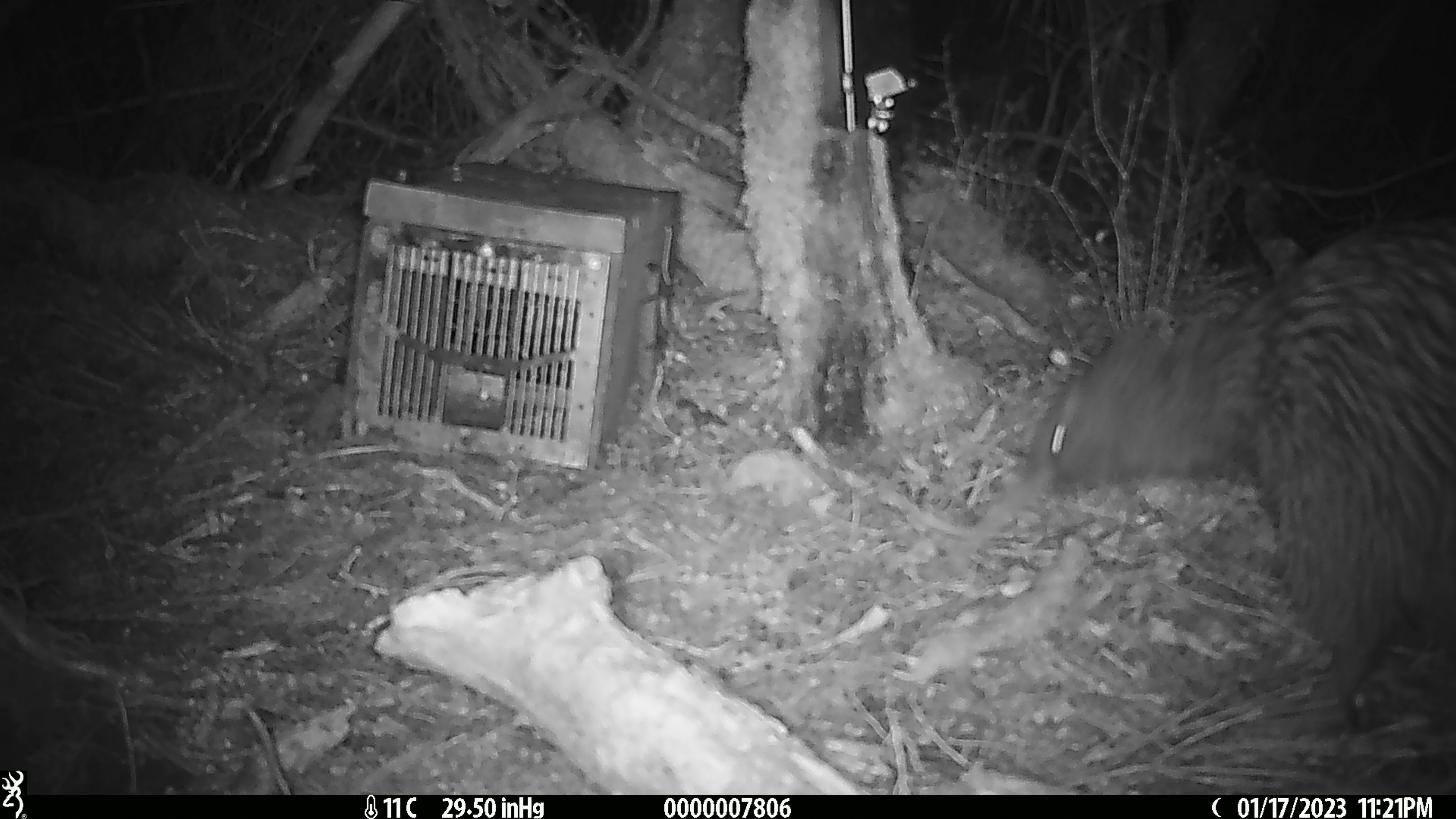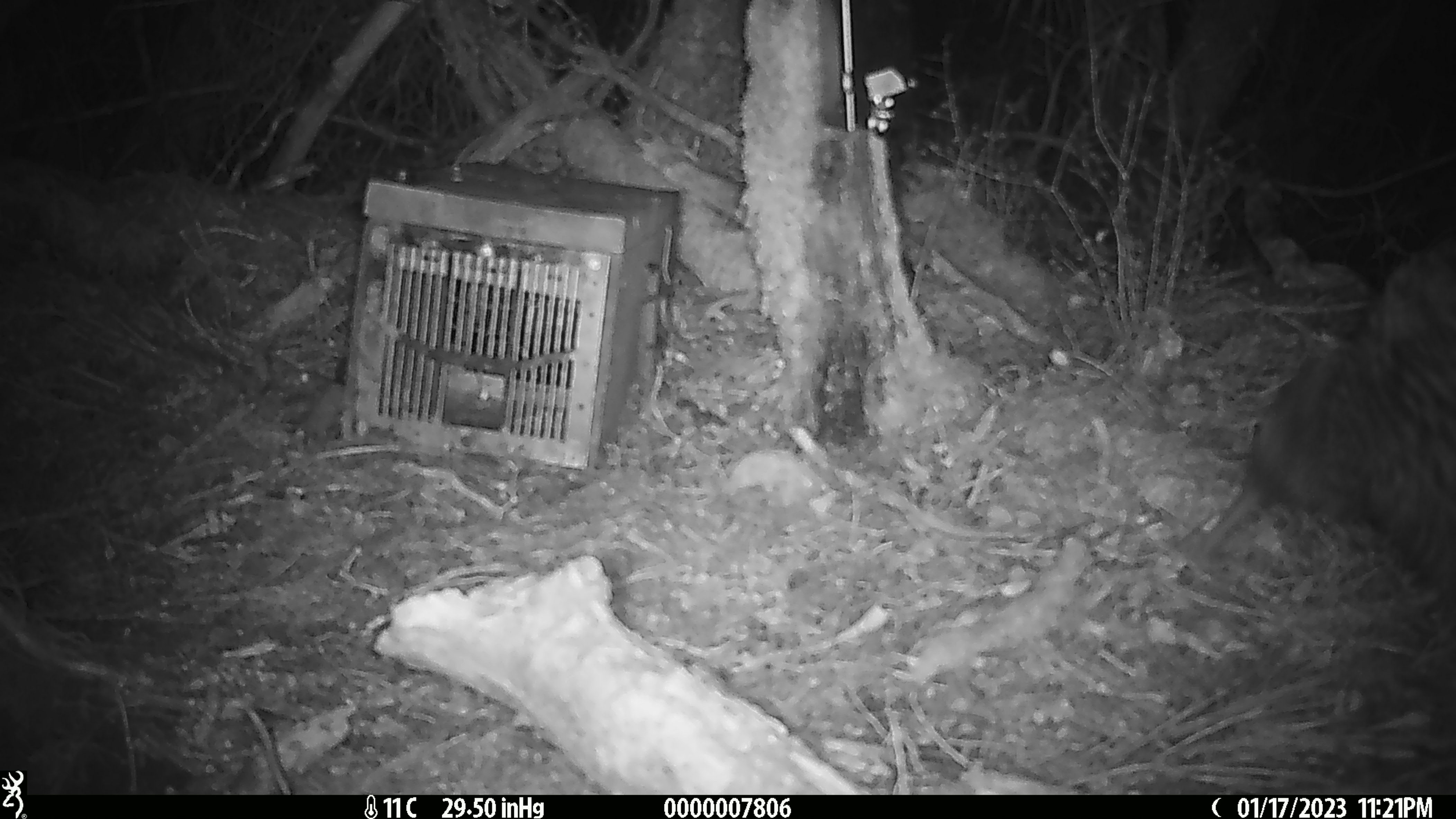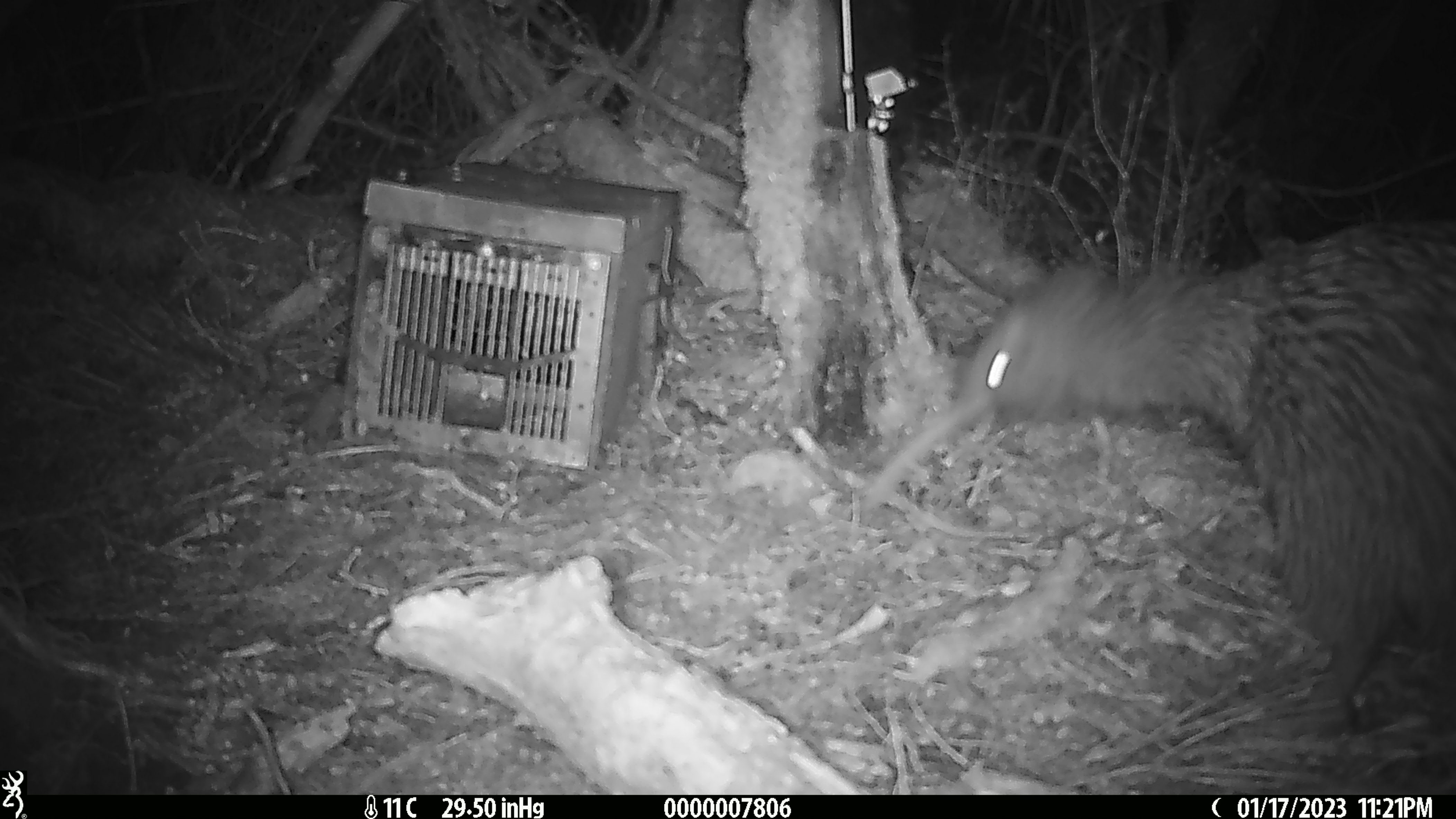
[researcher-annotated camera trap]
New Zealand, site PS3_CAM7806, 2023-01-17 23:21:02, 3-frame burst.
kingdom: Animalia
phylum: Chordata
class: Aves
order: Apterygiformes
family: Apterygidae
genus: Apteryx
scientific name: Apteryx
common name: kiwi